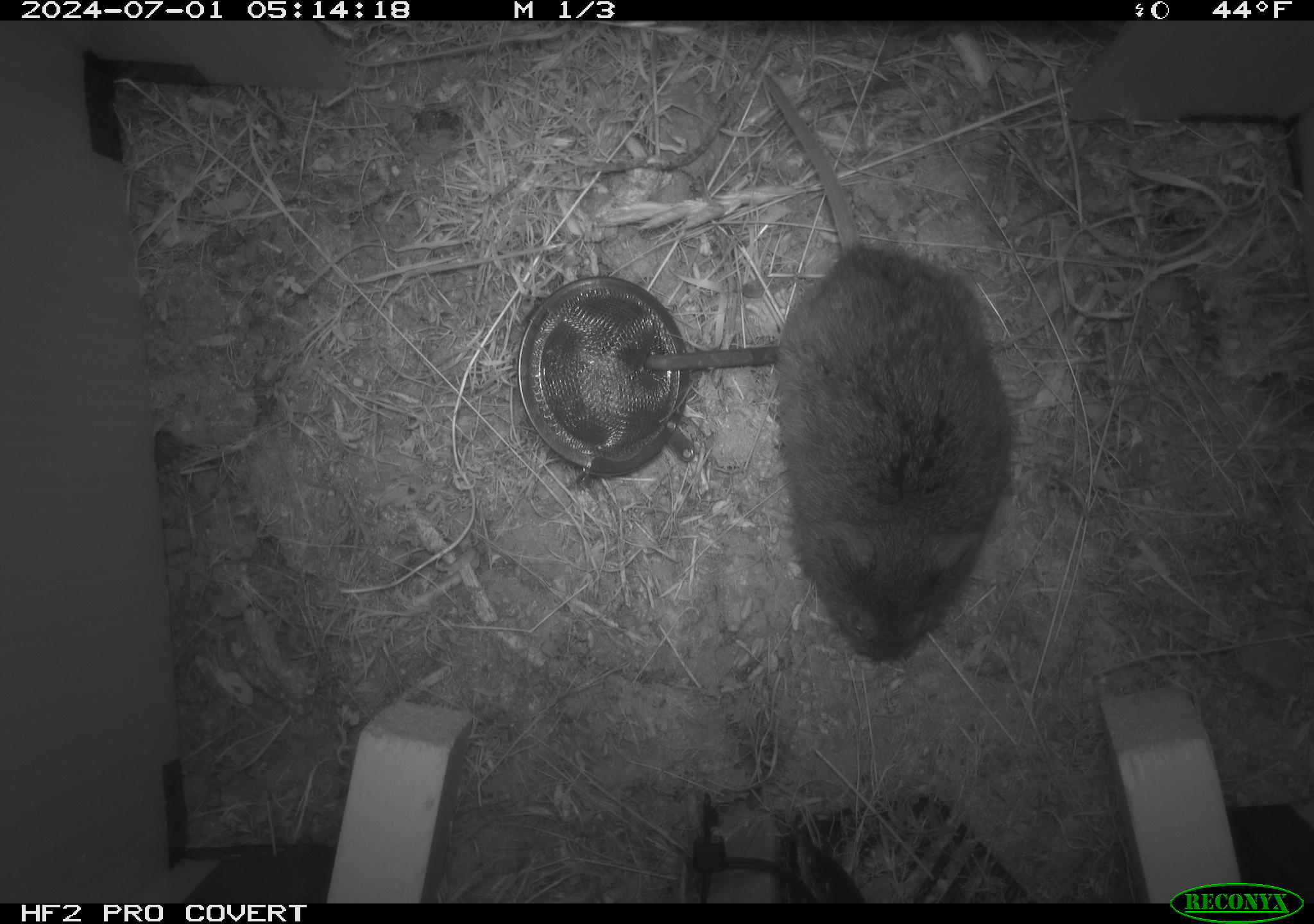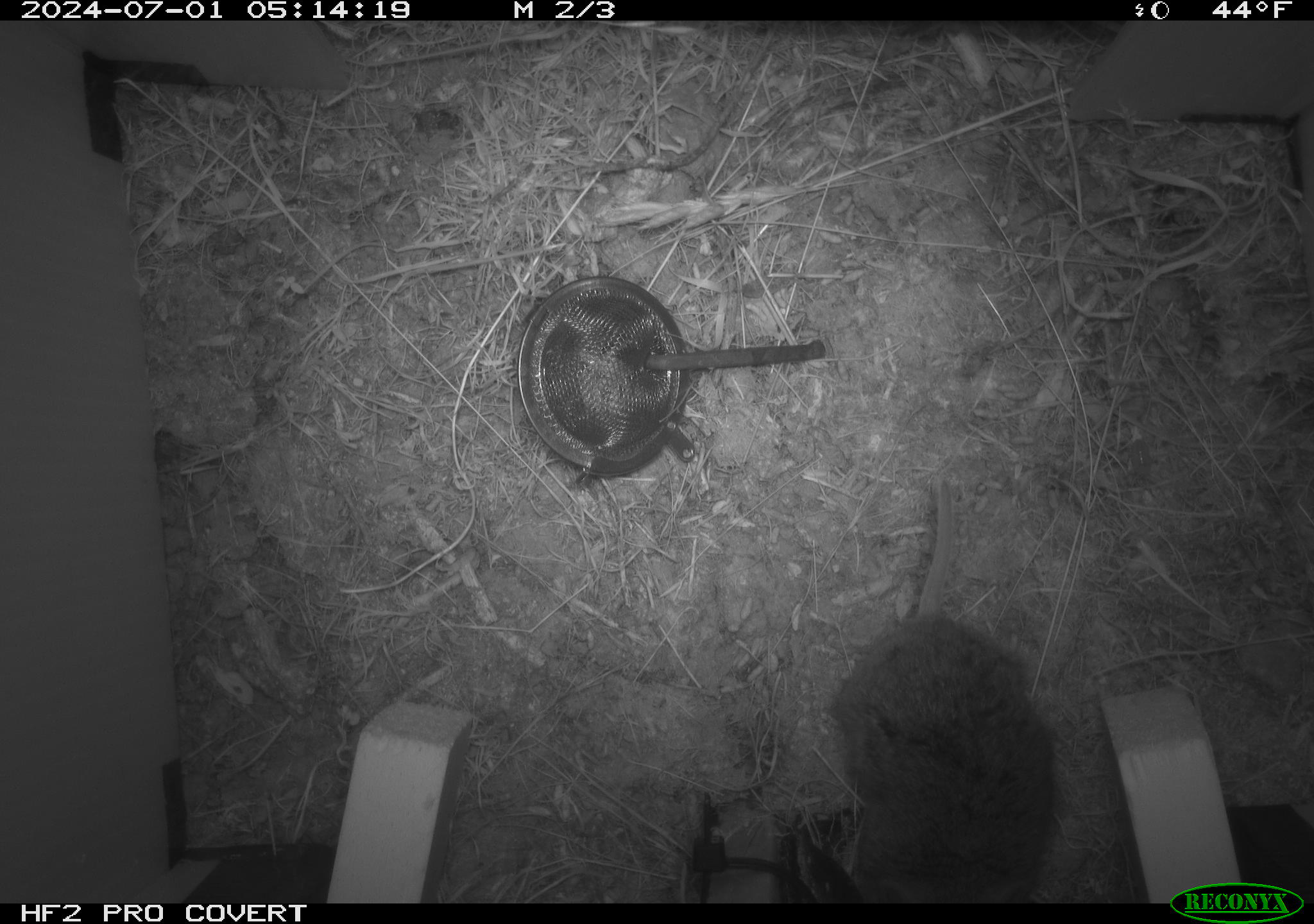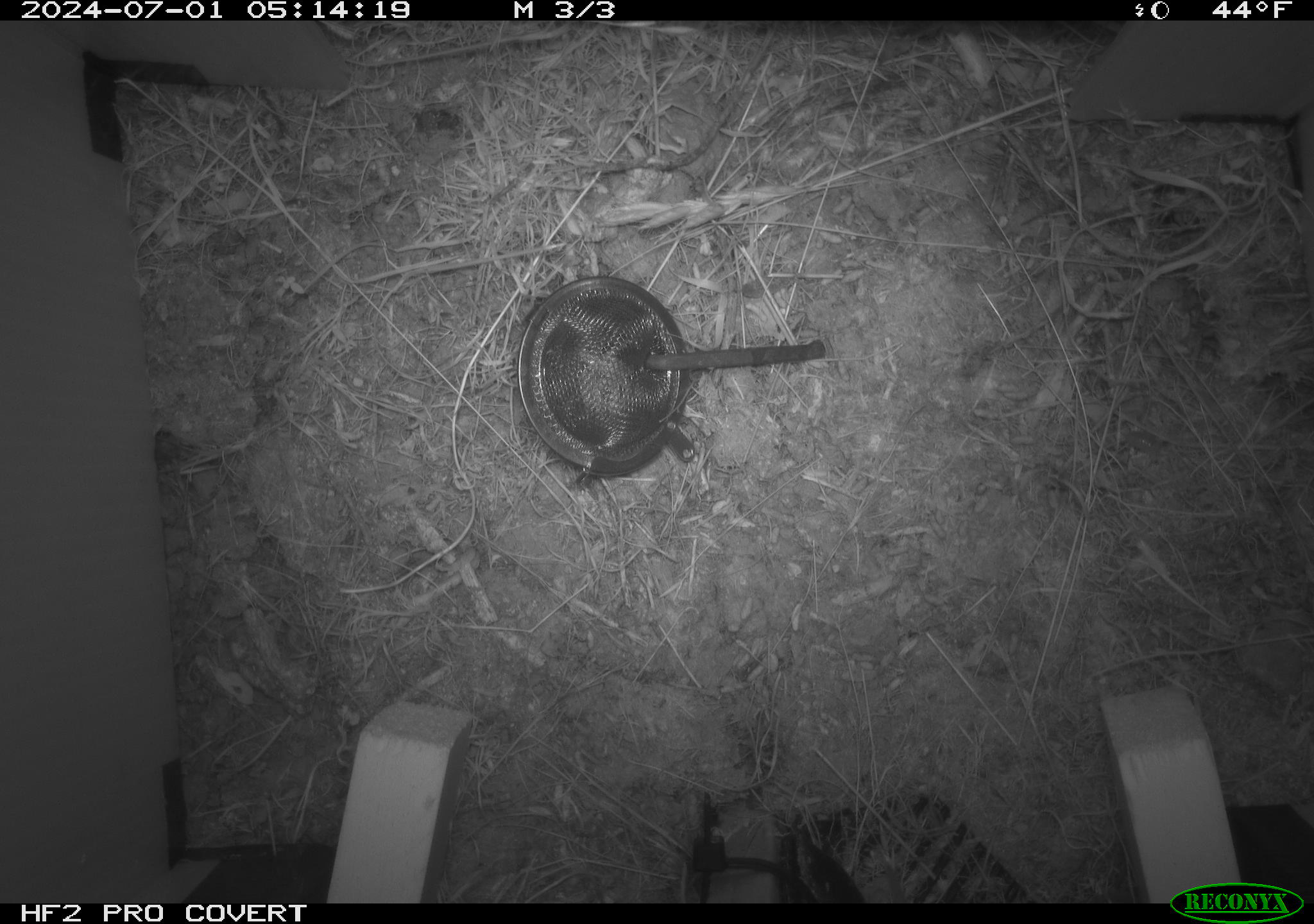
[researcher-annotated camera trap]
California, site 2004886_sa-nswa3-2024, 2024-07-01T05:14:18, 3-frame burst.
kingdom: Animalia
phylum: Chordata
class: Mammalia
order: Rodentia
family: Cricetidae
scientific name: Arvicolinae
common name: voles, lemmings, and muskrats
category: arvicolinae subfamily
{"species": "arvicolinae subfamily (voles, lemmings, and muskrats) (Arvicolinae)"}